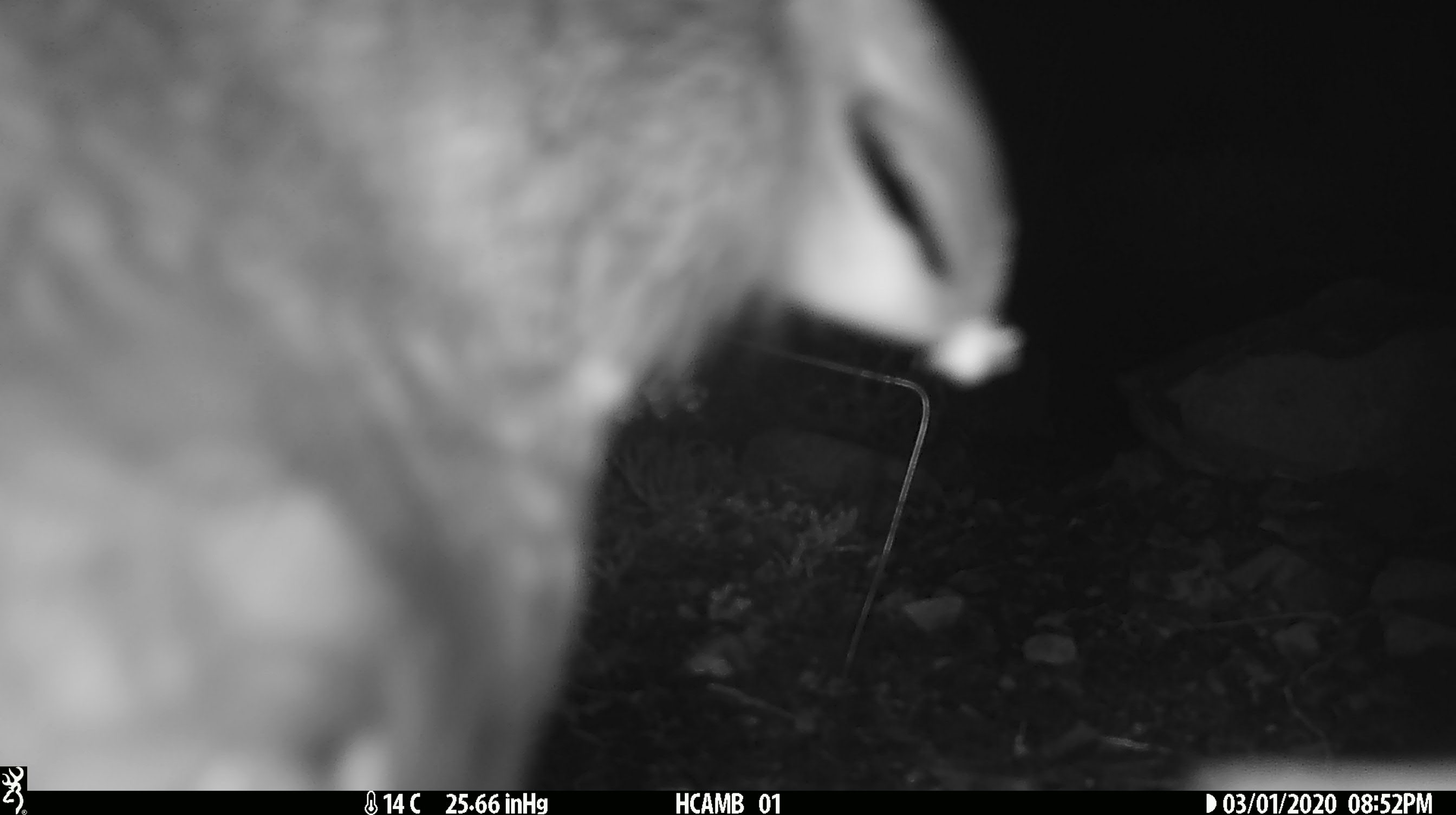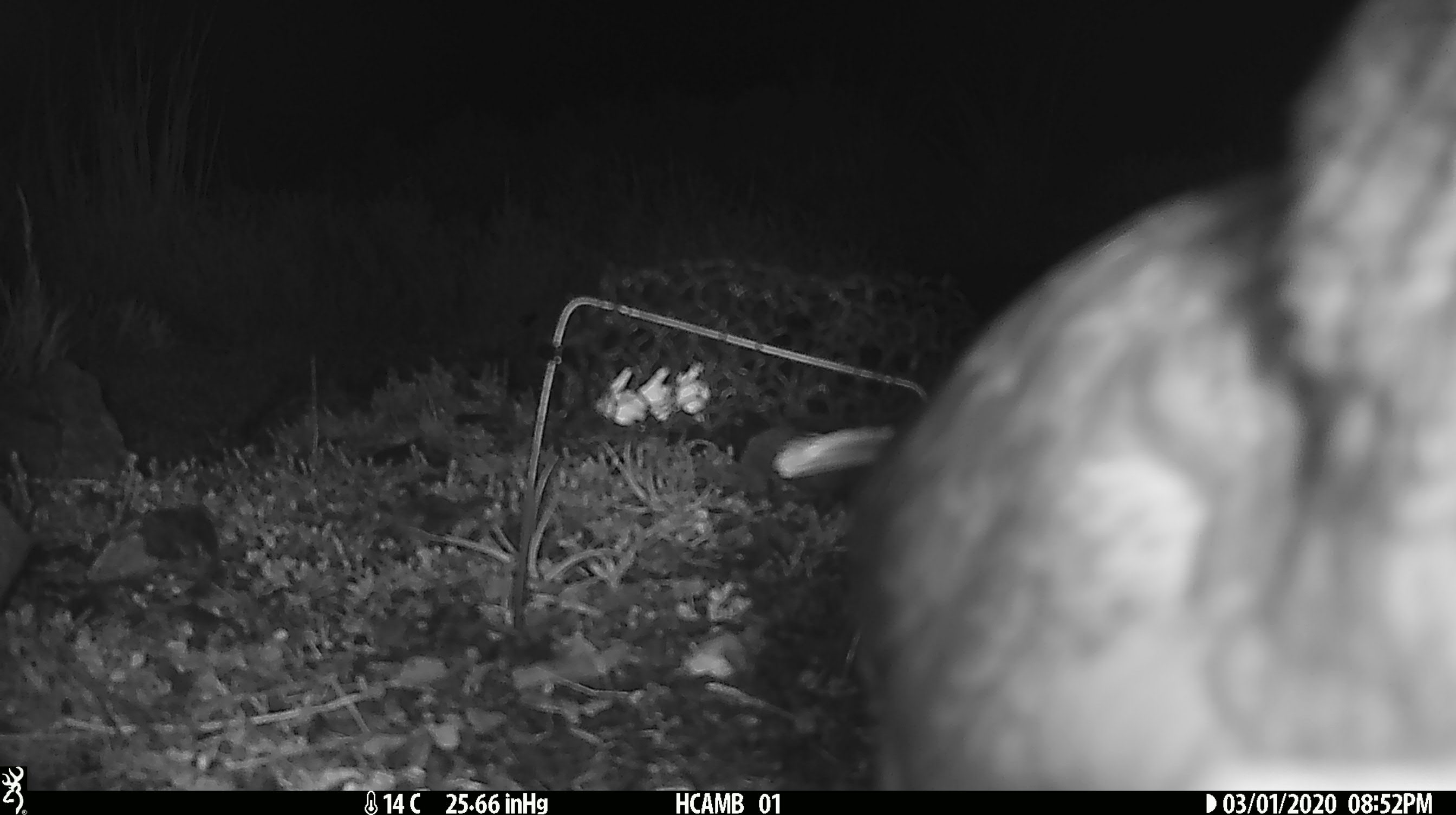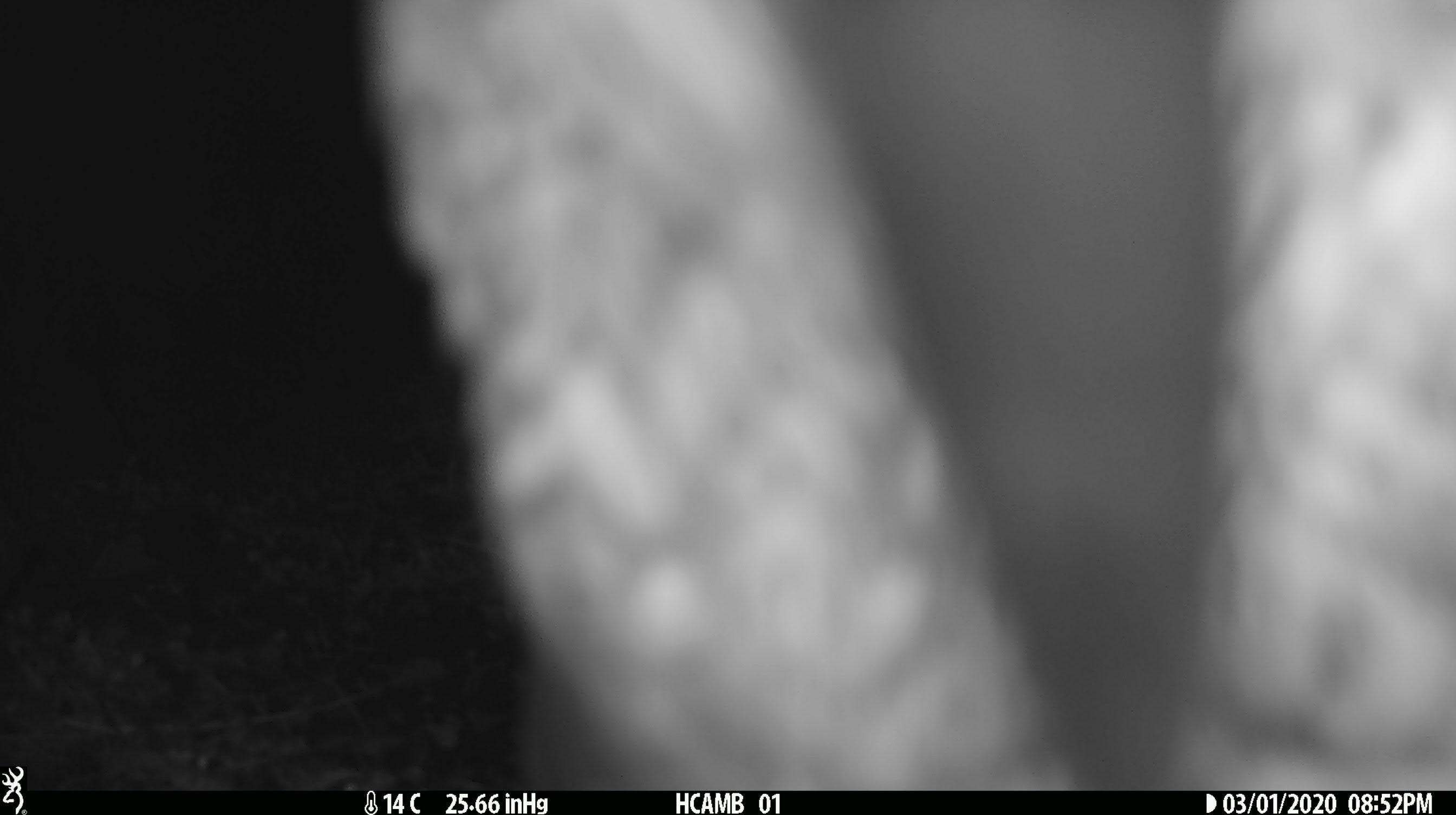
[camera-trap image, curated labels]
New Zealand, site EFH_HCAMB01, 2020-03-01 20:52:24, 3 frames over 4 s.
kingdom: Animalia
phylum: Chordata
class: Aves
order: Psittaciformes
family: Strigopidae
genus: Nestor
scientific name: Nestor notabilis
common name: kea